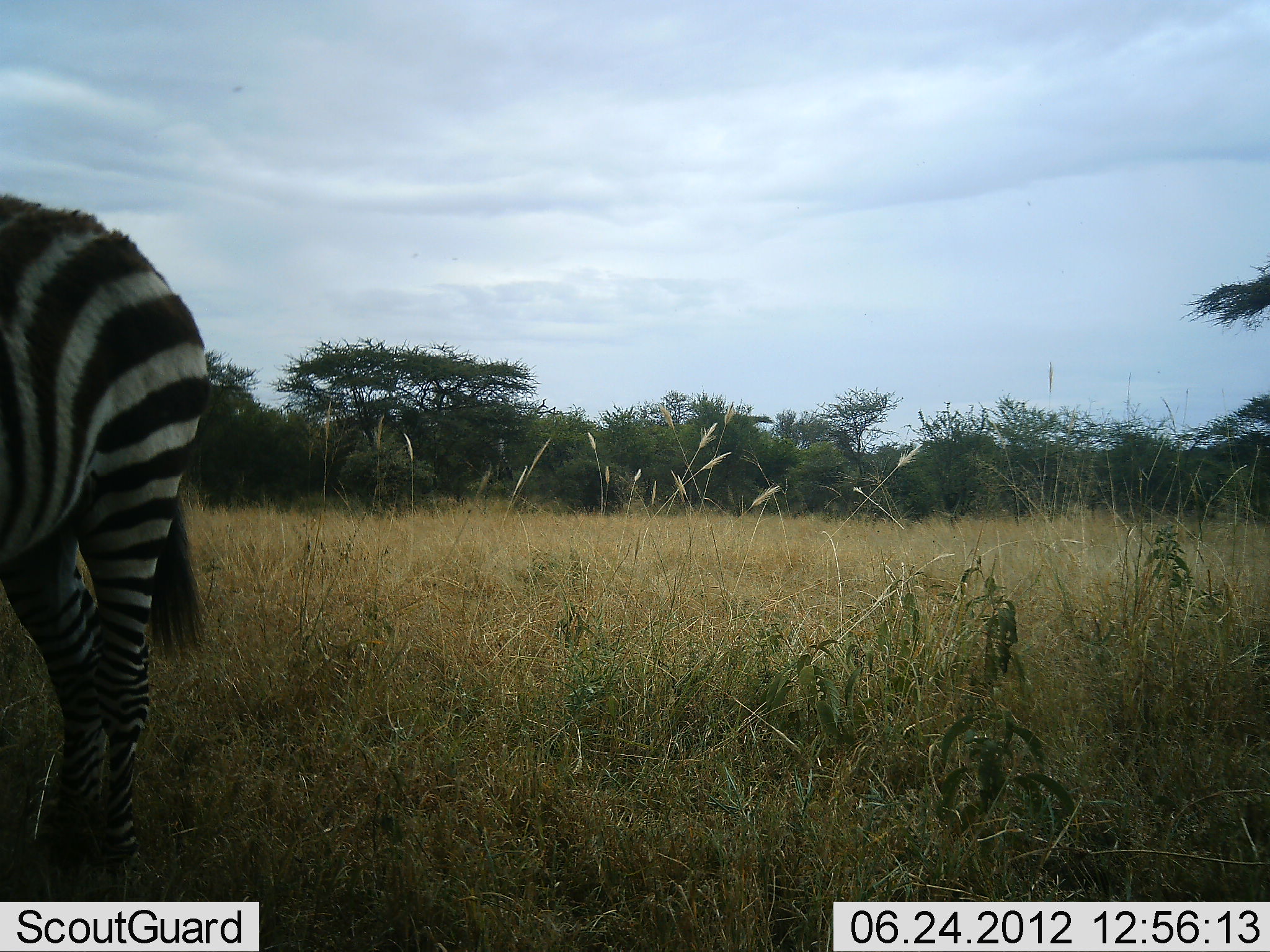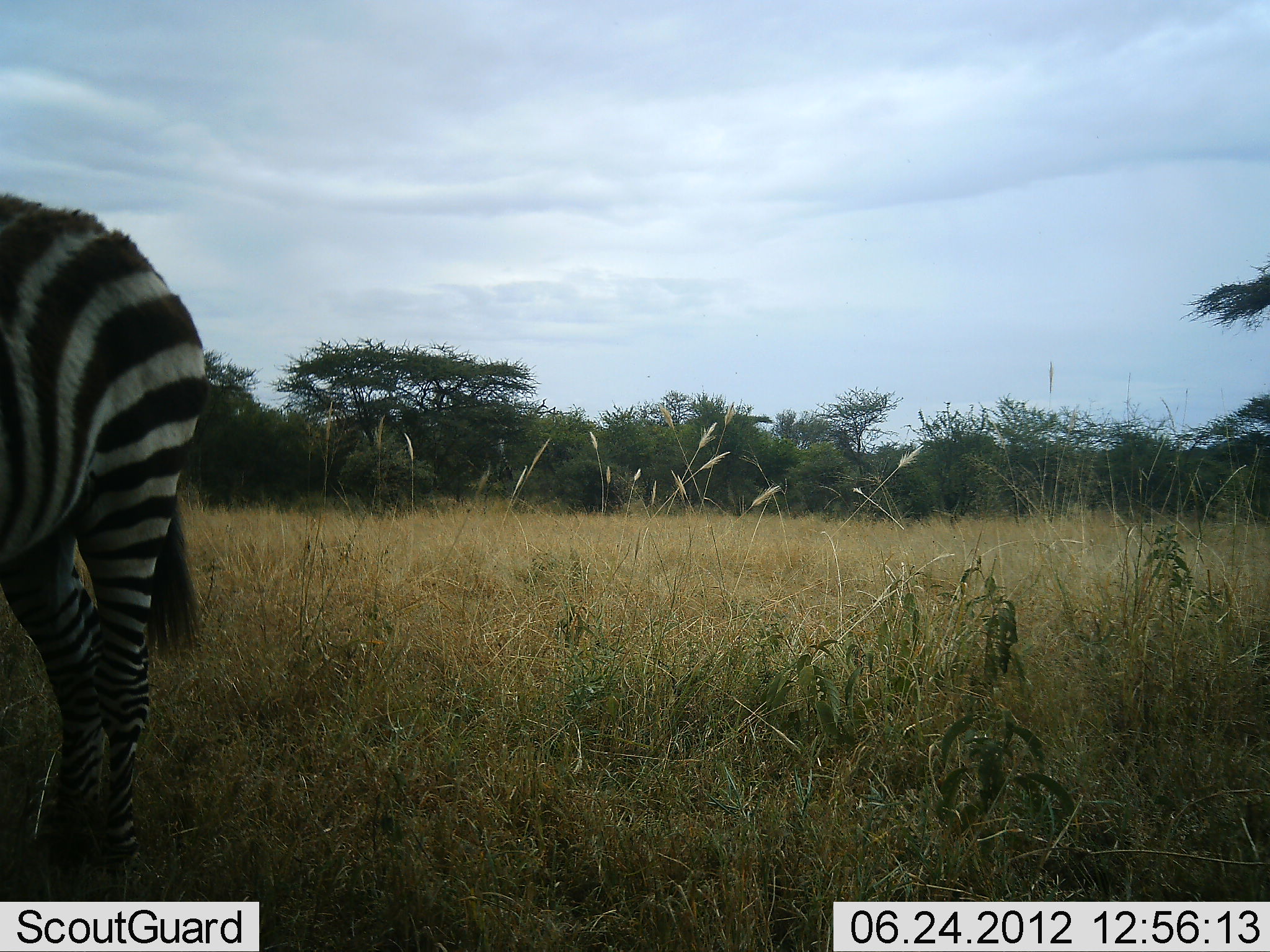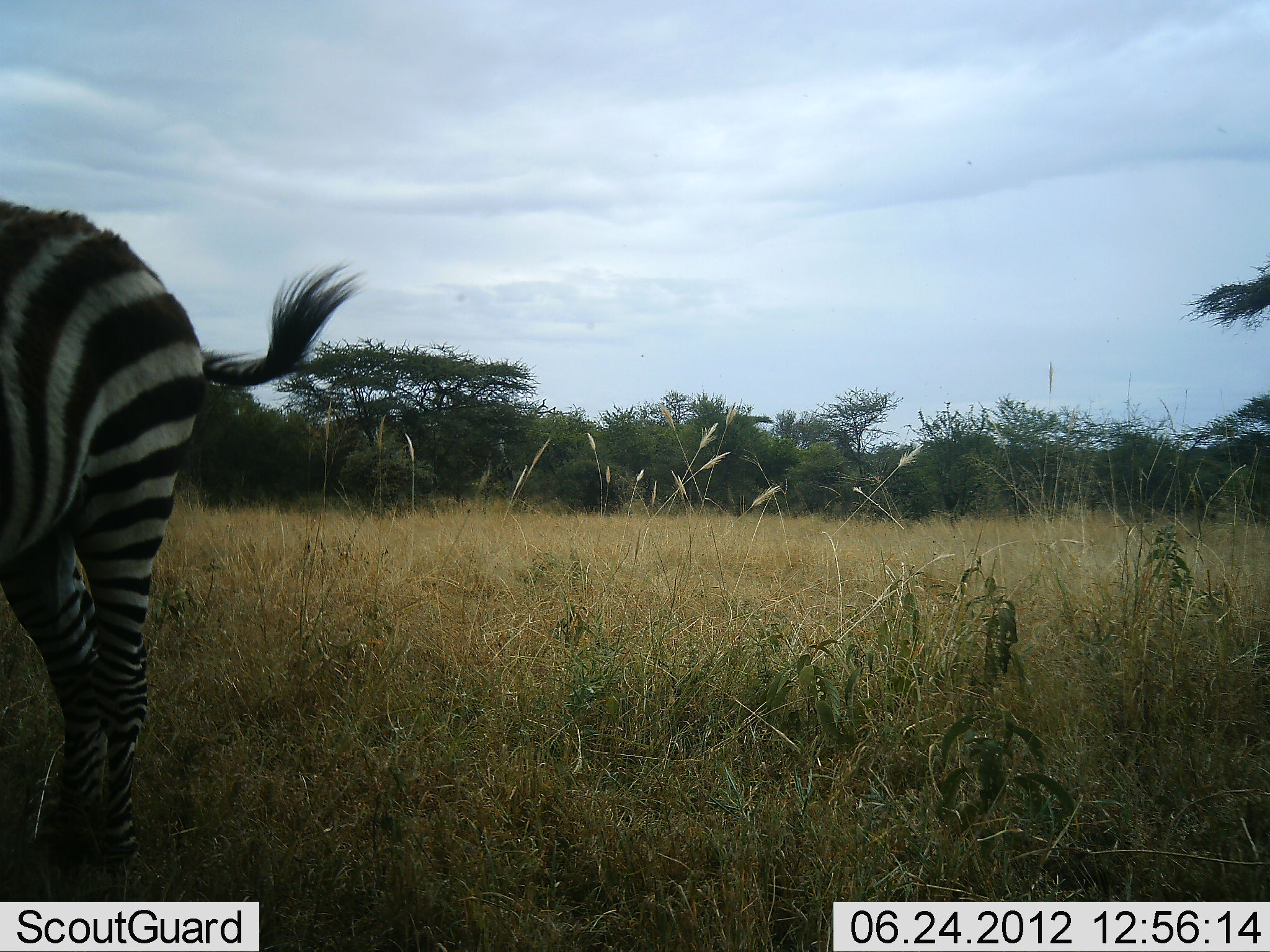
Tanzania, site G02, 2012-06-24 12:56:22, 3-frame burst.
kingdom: Animalia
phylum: Chordata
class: Mammalia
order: Perissodactyla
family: Equidae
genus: Equus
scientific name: Equus quagga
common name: plains zebra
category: zebra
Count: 1.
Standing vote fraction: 100%.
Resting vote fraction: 0%.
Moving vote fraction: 0%.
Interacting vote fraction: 0%.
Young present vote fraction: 0%.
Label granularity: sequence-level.